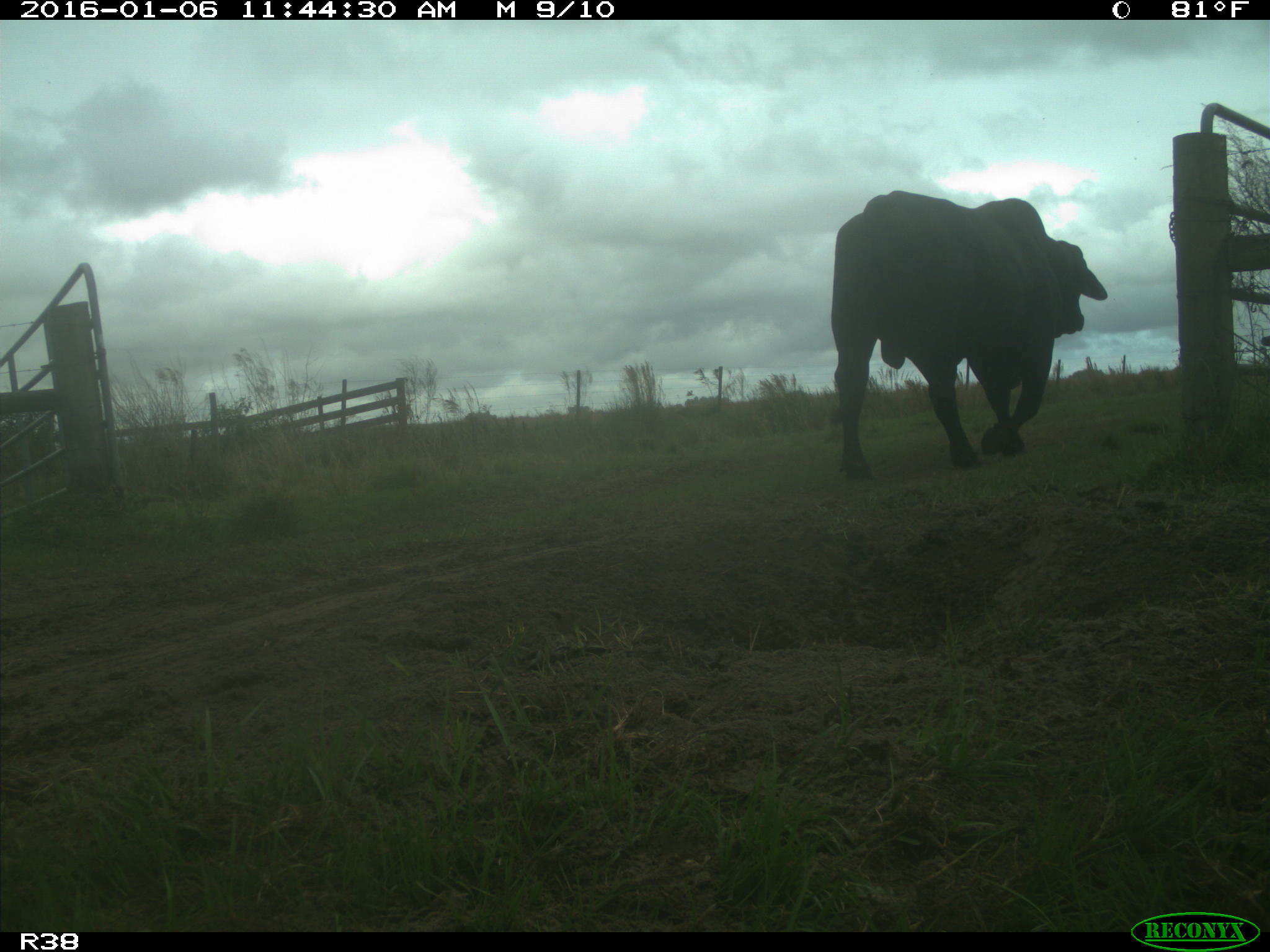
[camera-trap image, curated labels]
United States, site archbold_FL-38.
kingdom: Animalia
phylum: Chordata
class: Mammalia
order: Artiodactyla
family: Bovidae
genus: Bos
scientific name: Bos taurus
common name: domestic cow